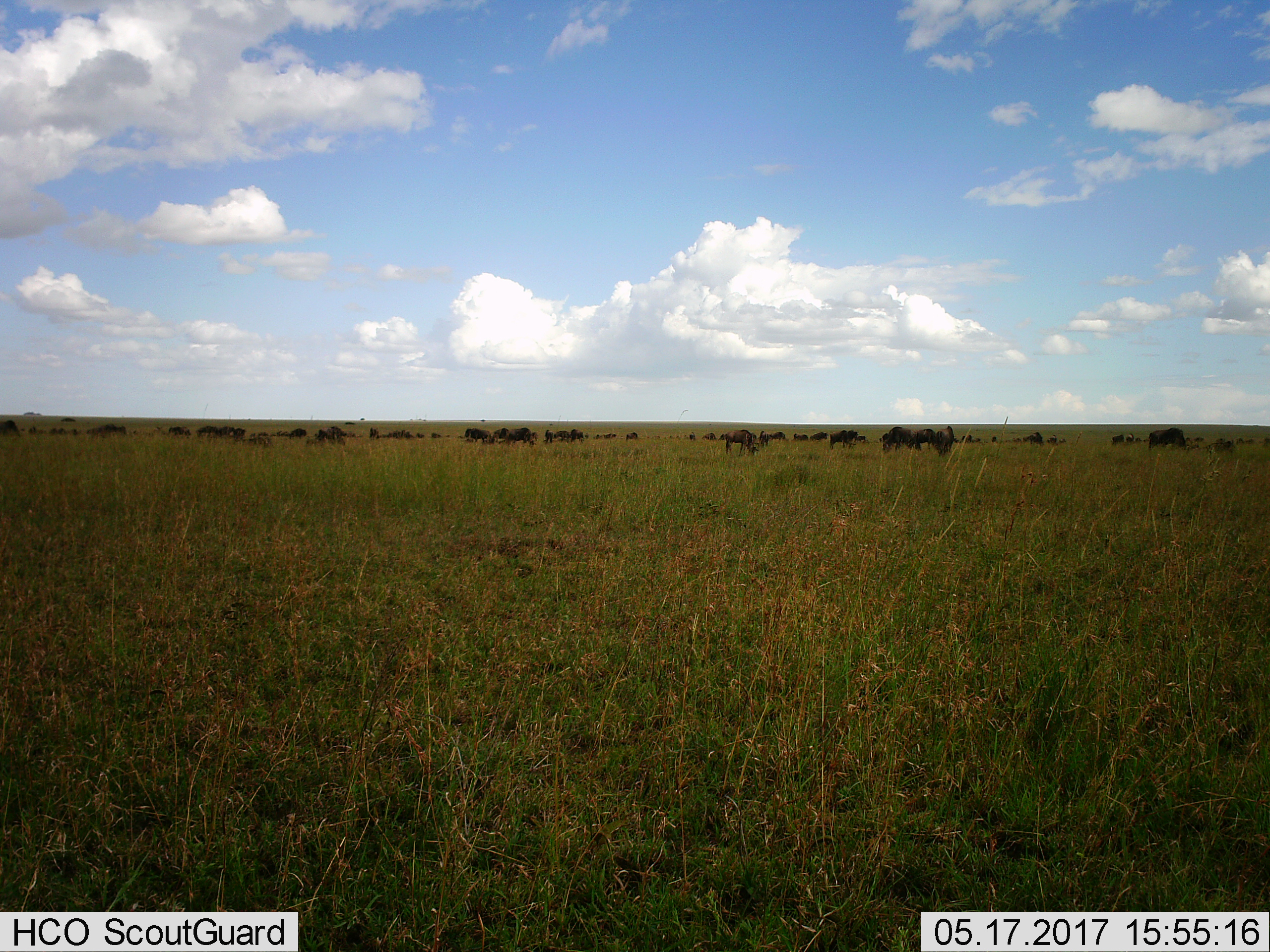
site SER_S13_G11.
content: unidentified animal